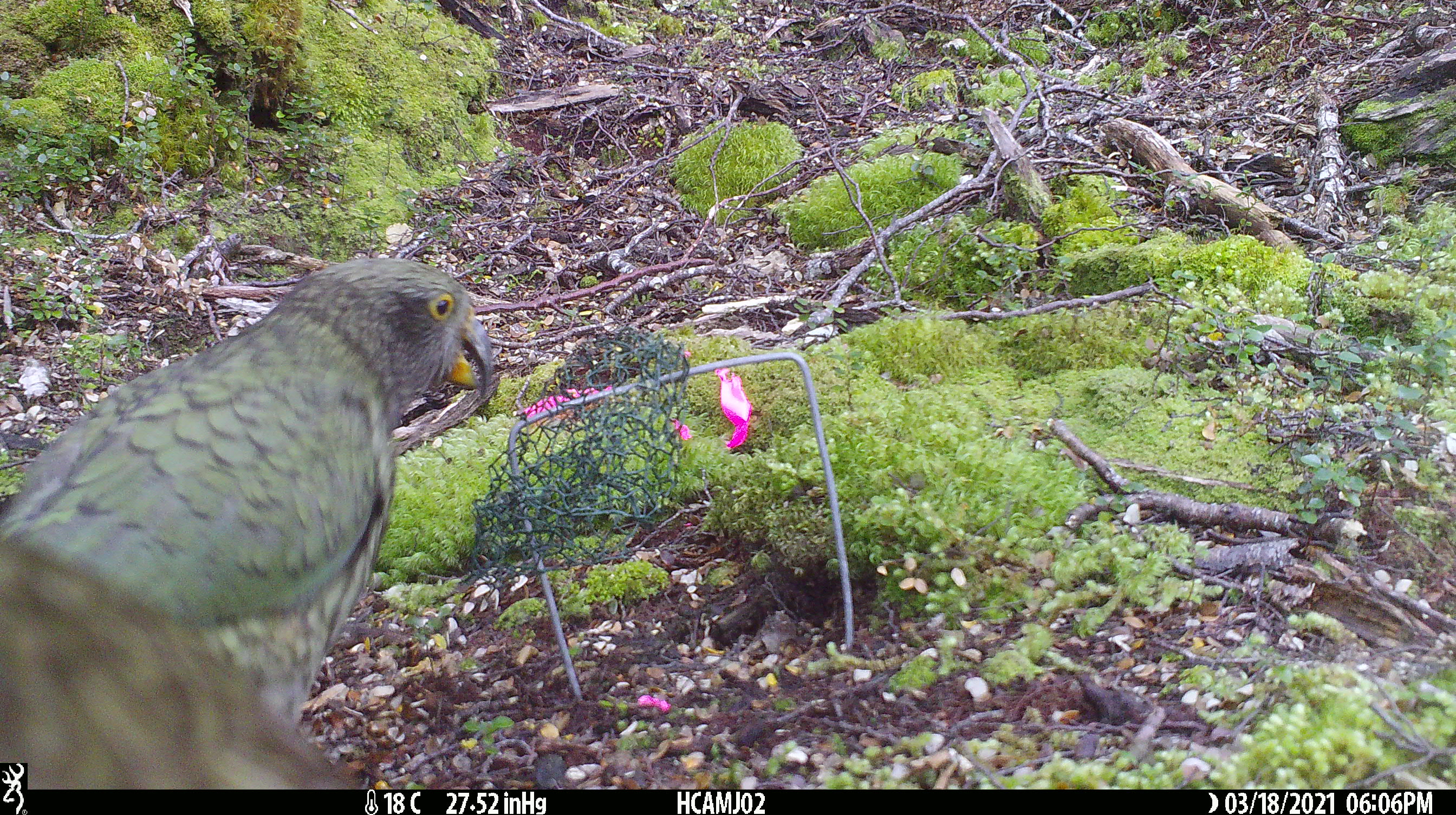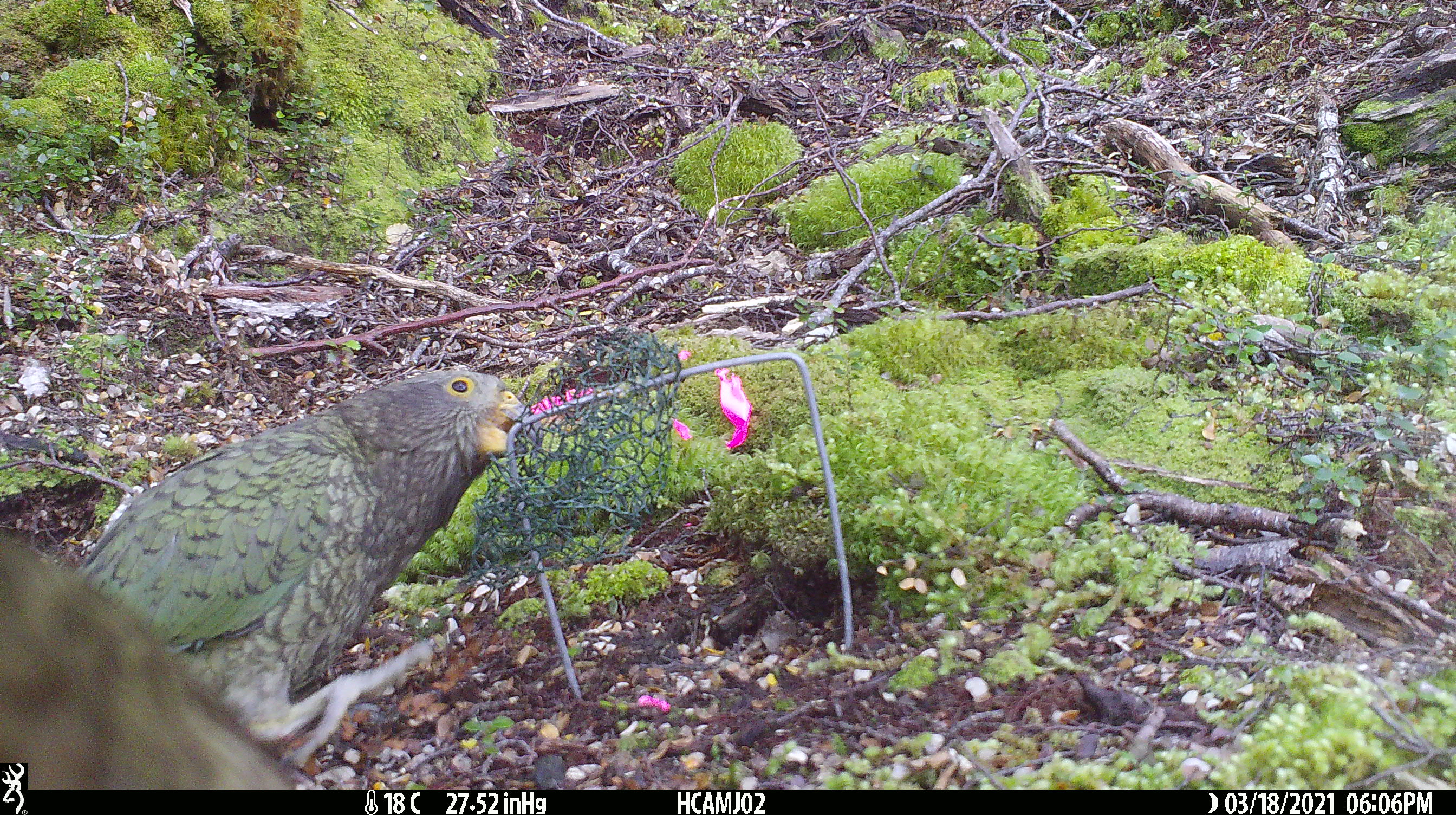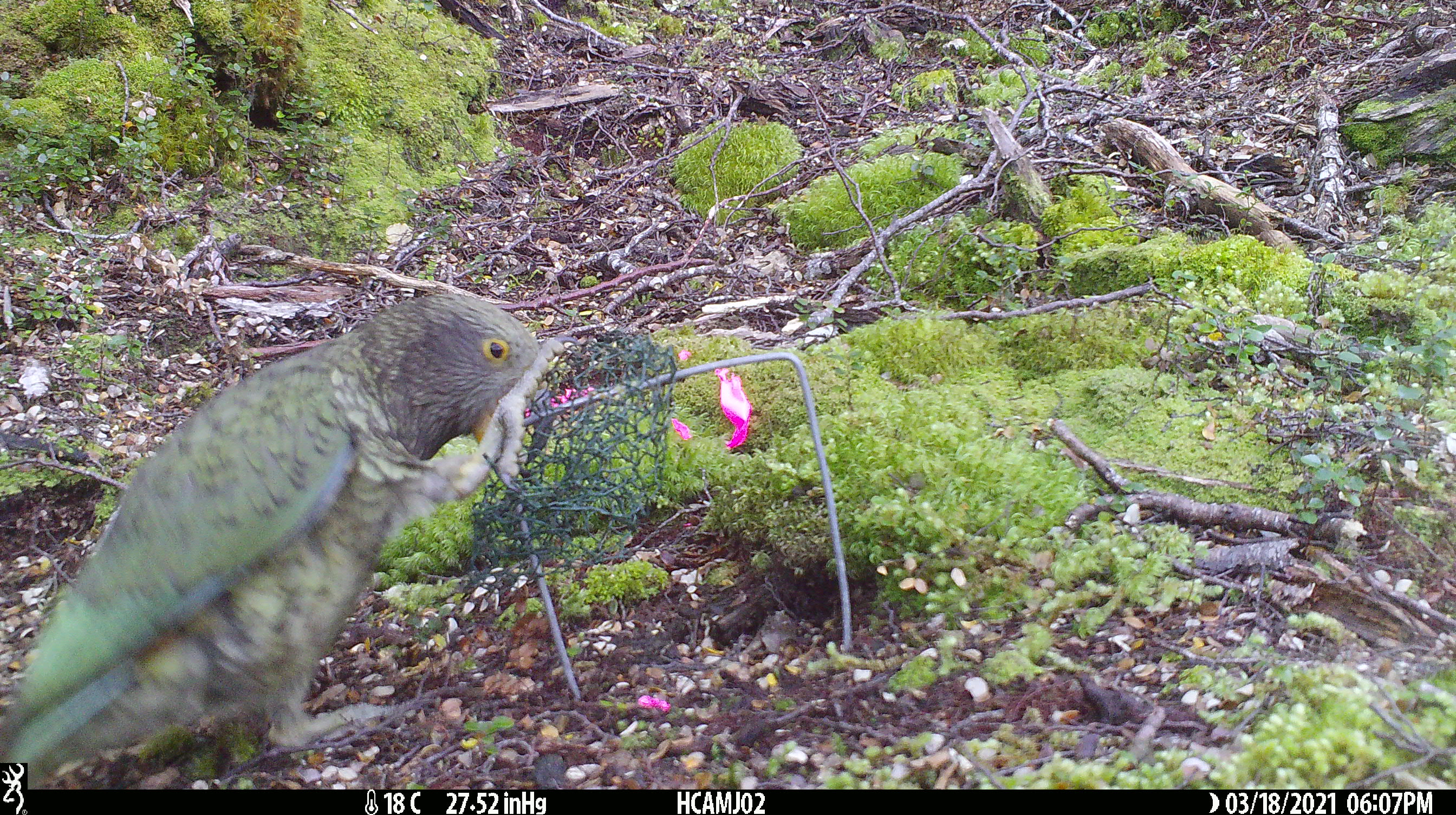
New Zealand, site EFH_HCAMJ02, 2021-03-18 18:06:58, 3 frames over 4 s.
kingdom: Animalia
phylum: Chordata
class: Aves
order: Psittaciformes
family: Strigopidae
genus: Nestor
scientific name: Nestor notabilis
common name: kea